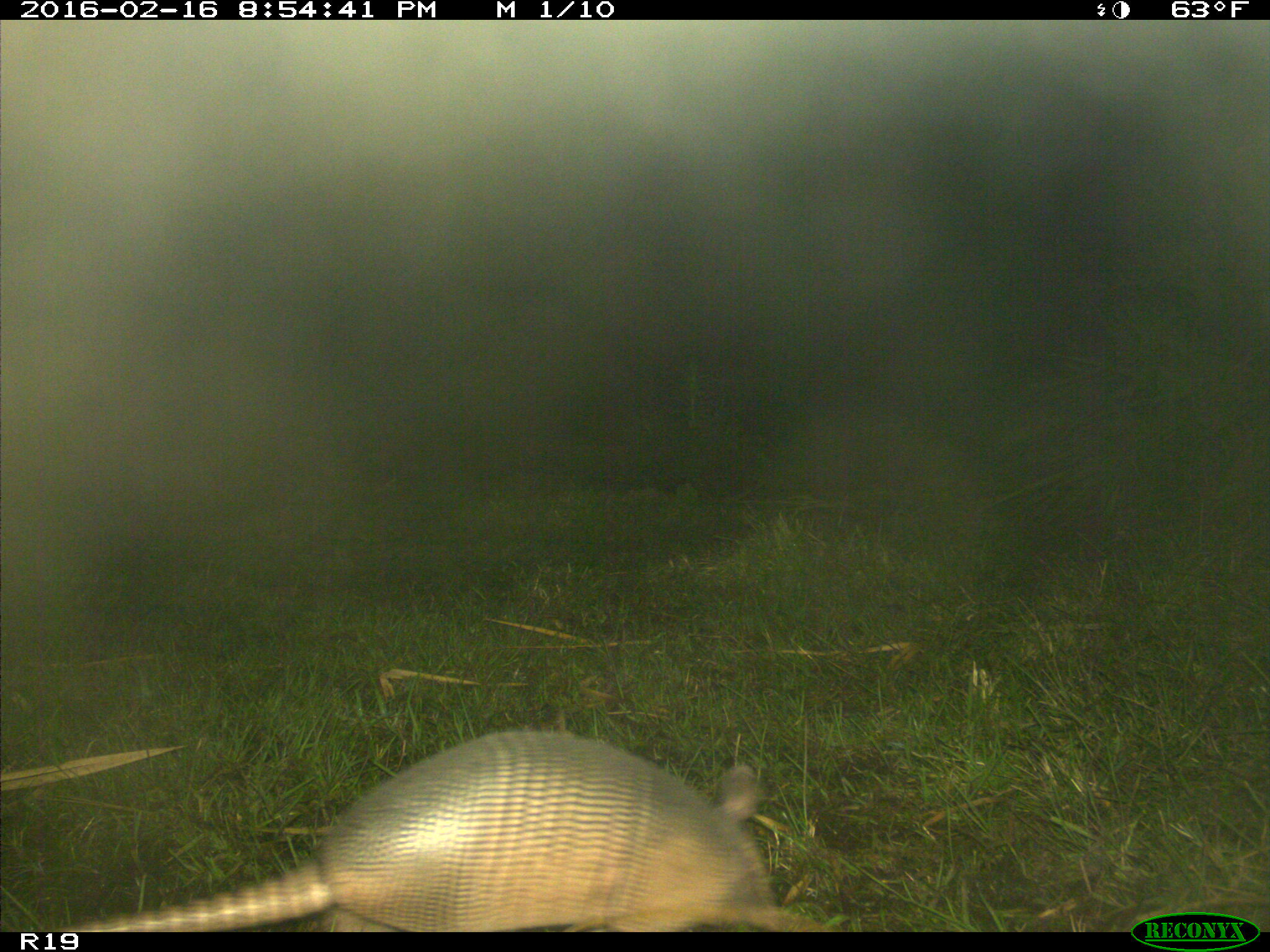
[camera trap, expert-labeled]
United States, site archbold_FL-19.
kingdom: Animalia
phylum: Chordata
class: Mammalia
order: Cingulata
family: Dasypodidae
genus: Dasypus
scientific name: Dasypus novemcinctus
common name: nine-banded armadillo